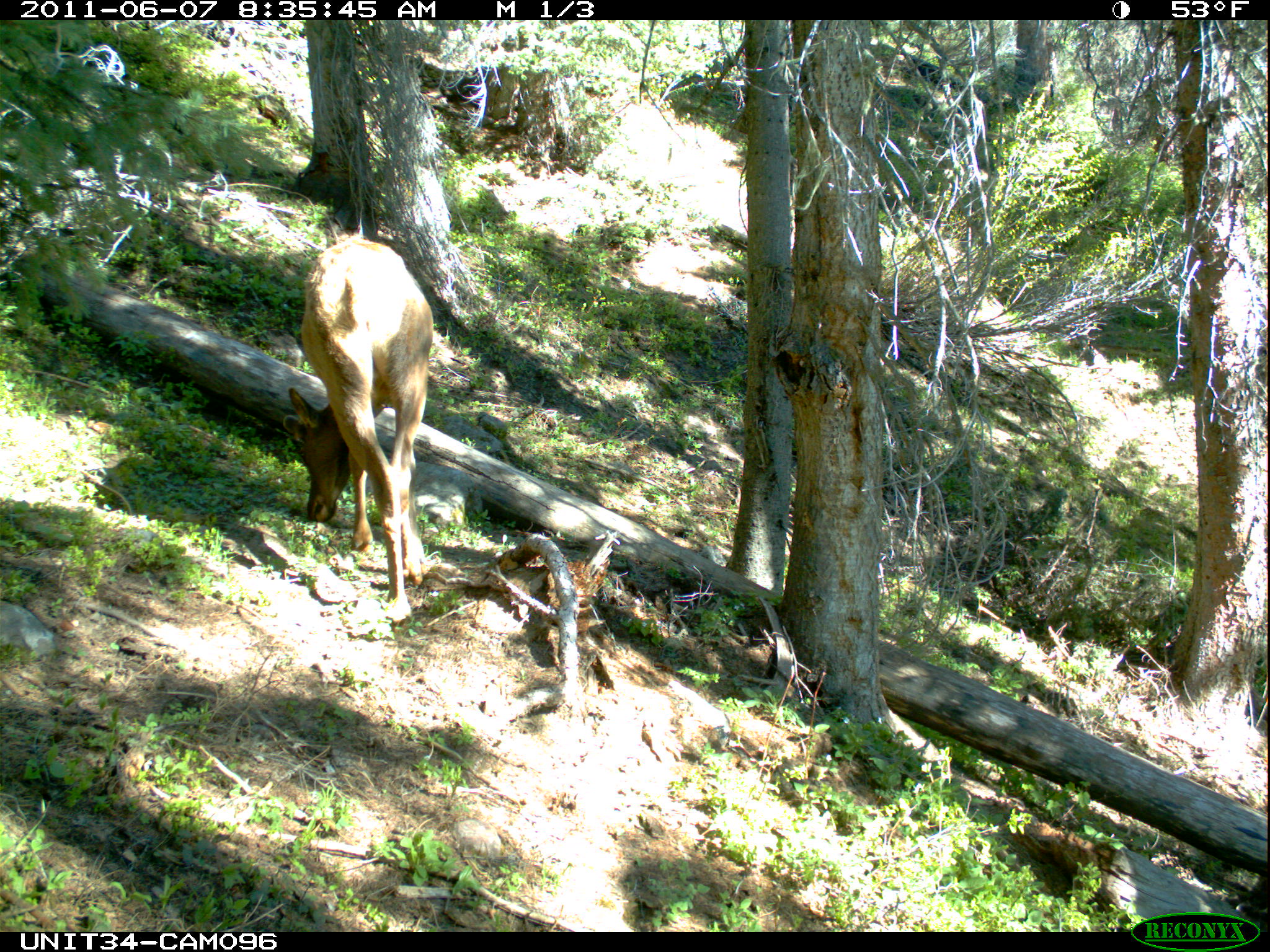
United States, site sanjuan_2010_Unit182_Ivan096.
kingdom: Animalia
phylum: Chordata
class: Mammalia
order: Artiodactyla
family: Cervidae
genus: Cervus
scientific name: Cervus elaphus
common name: red deer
Cervus elaphus (red deer).